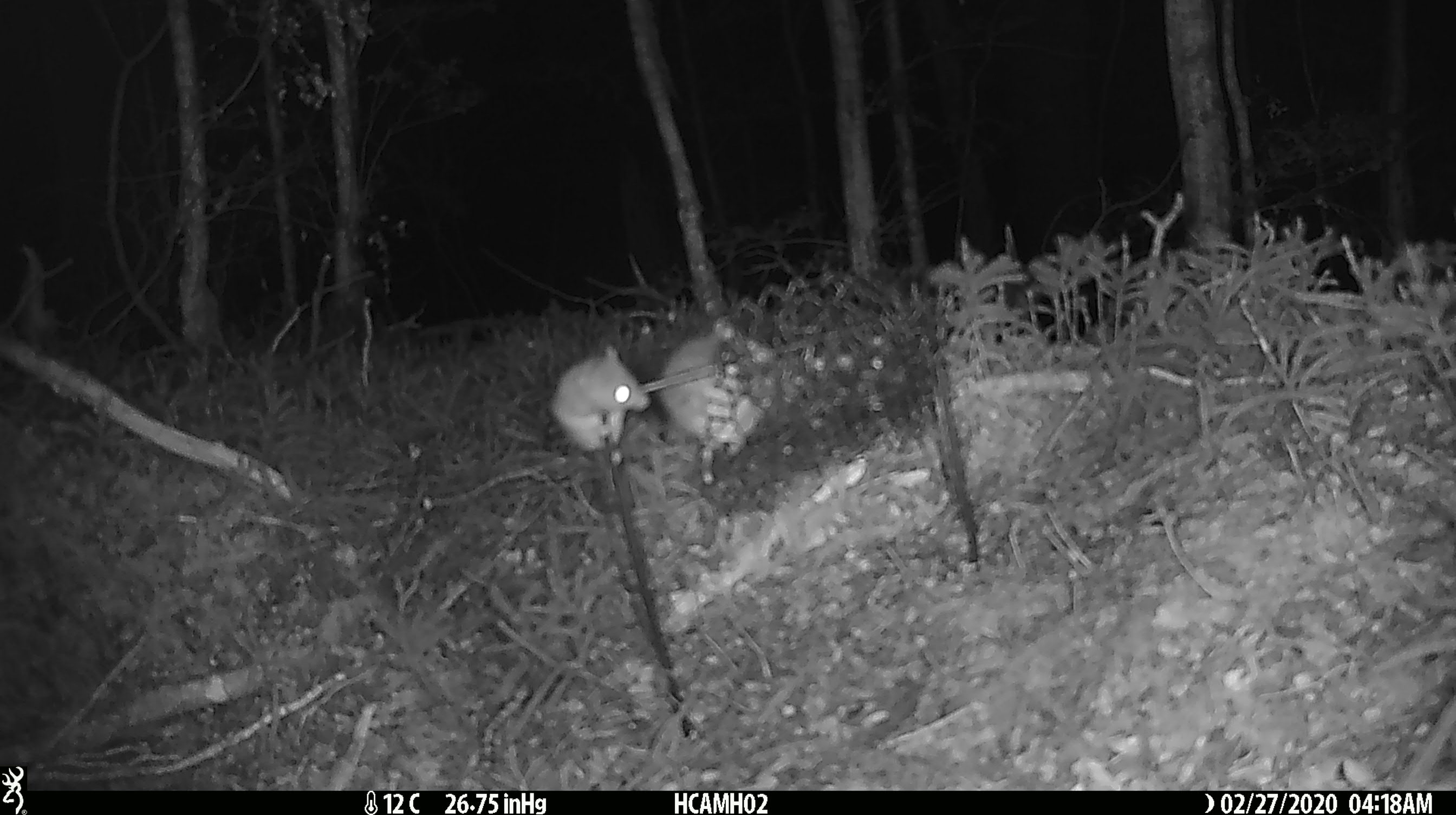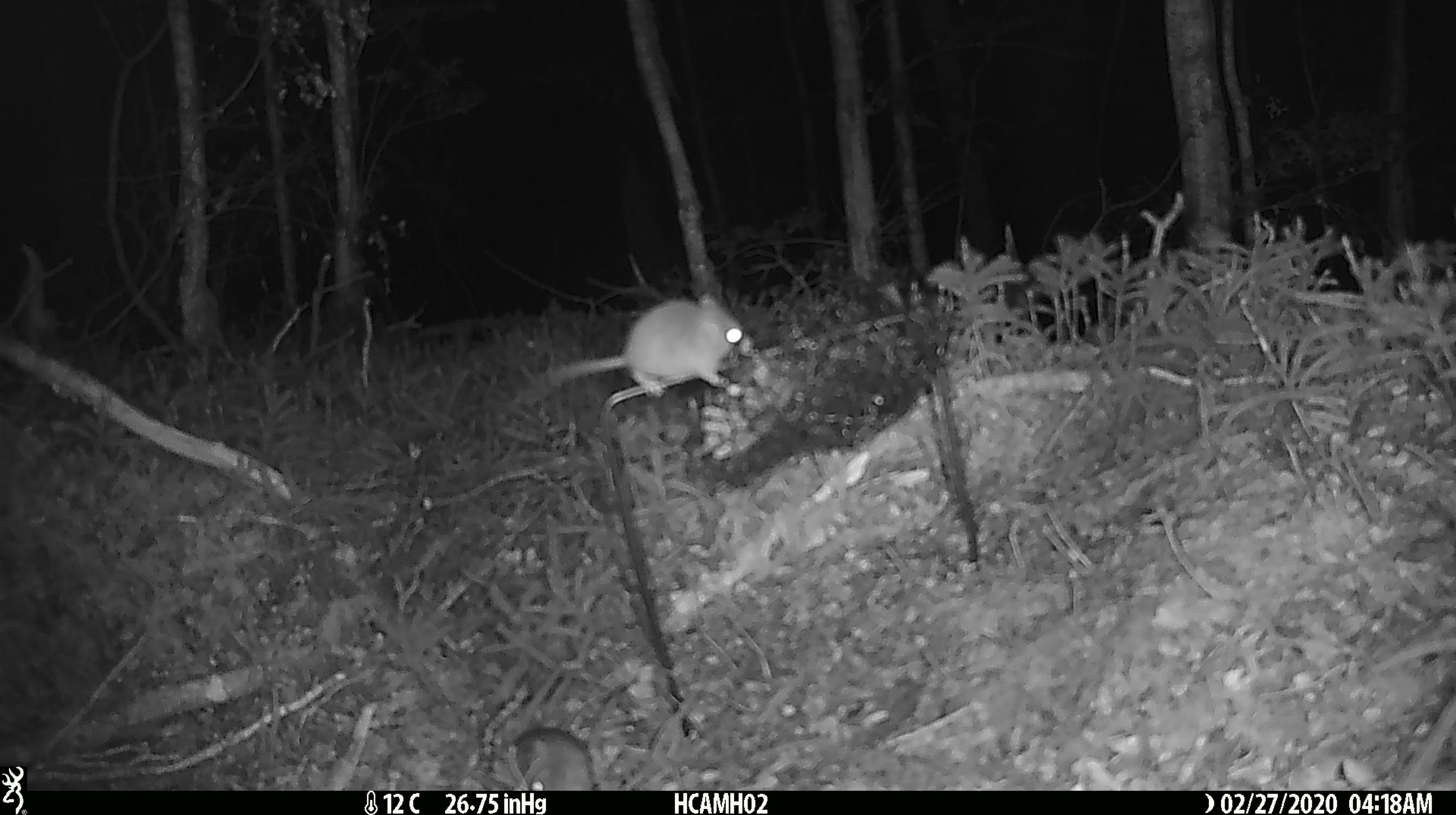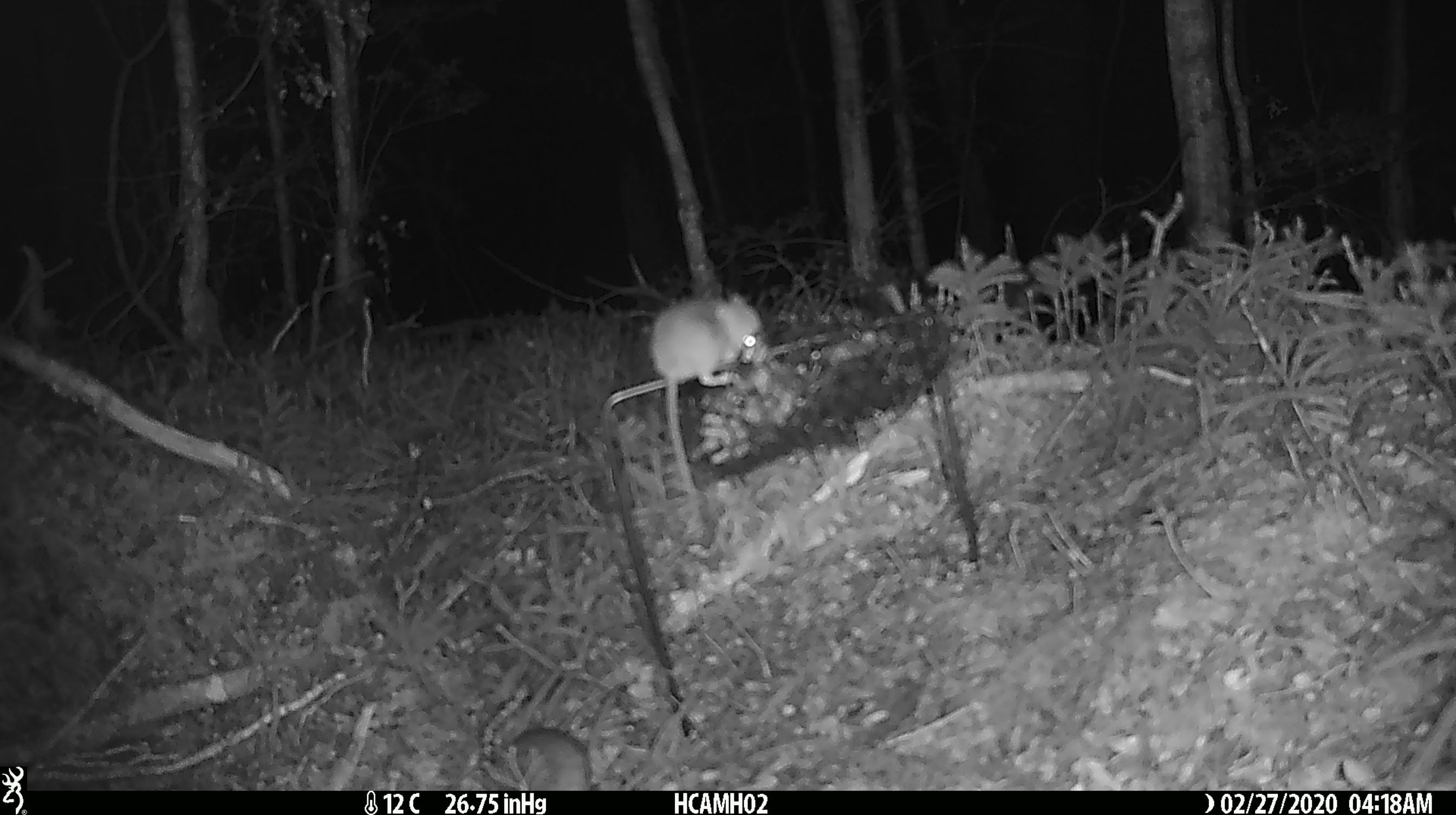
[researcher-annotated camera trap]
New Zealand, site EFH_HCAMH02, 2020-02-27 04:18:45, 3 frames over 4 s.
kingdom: Animalia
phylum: Chordata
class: Mammalia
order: Rodentia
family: Muridae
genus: Mus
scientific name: Mus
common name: mouse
Mouse (Mus).